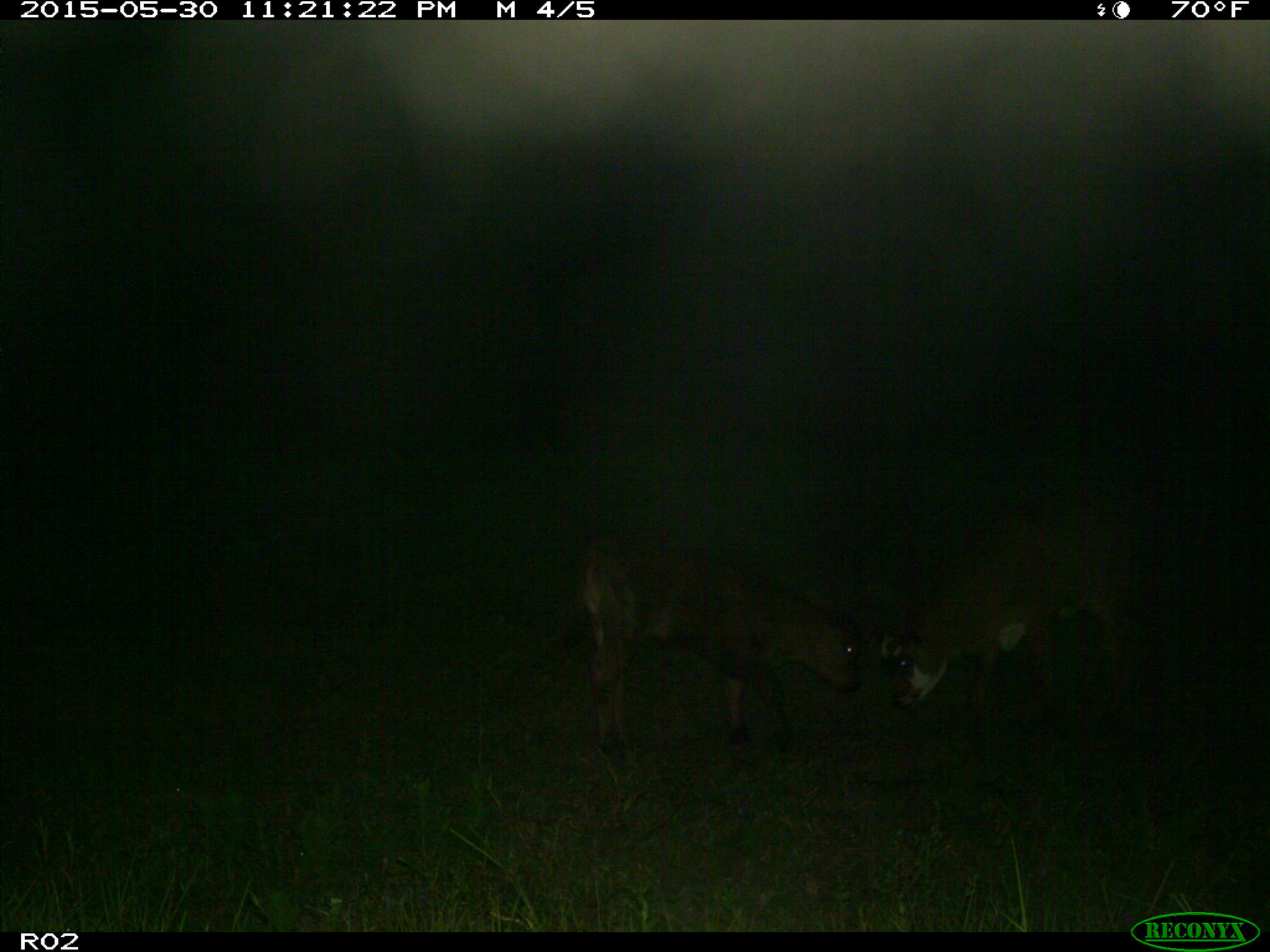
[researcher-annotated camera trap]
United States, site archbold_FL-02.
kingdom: Animalia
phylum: Chordata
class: Mammalia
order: Artiodactyla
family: Bovidae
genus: Bos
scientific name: Bos taurus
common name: domestic cow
Bos taurus (domestic cow).